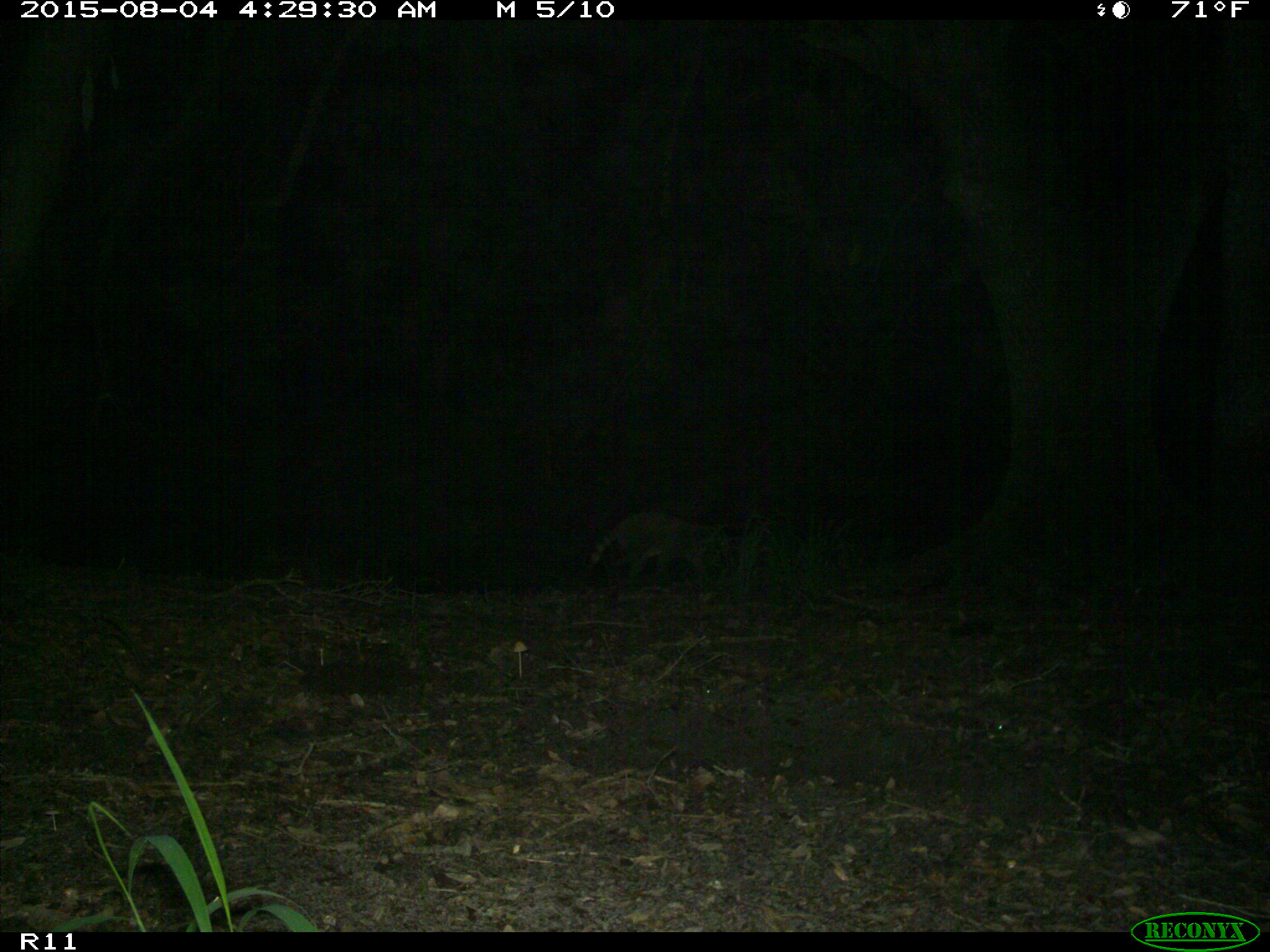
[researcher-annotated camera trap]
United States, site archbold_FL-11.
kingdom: Animalia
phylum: Chordata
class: Mammalia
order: Carnivora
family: Procyonidae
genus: Procyon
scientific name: Procyon lotor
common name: common raccoon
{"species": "Procyon lotor (common raccoon)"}